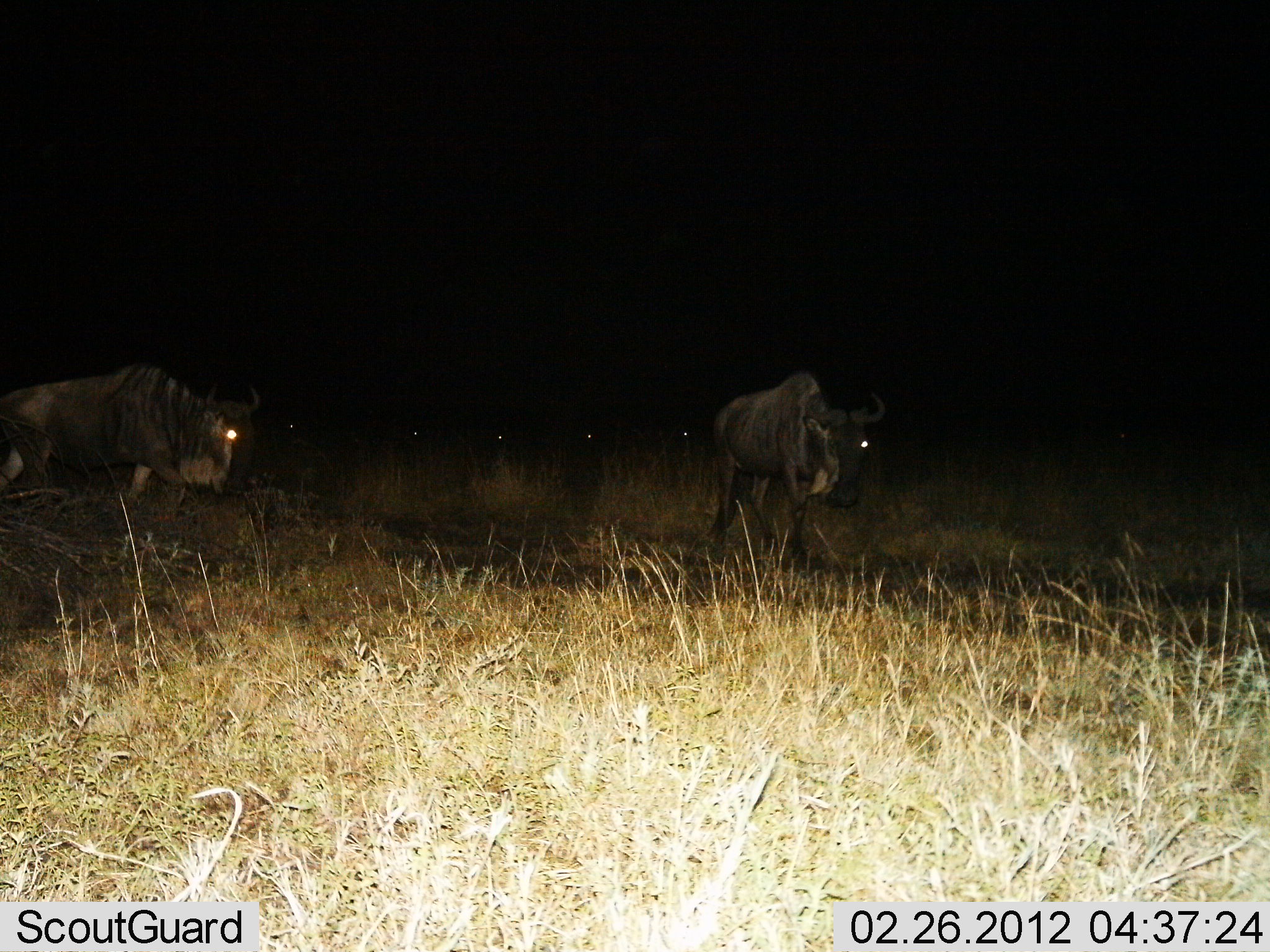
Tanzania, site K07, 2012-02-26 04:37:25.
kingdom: Animalia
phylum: Chordata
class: Mammalia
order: Artiodactyla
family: Bovidae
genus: Connochaetes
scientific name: Connochaetes taurinus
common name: blue wildebeest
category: wildebeest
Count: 2.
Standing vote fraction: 28%.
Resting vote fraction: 0%.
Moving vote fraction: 72%.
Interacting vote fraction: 4%.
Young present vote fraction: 0%.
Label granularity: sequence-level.